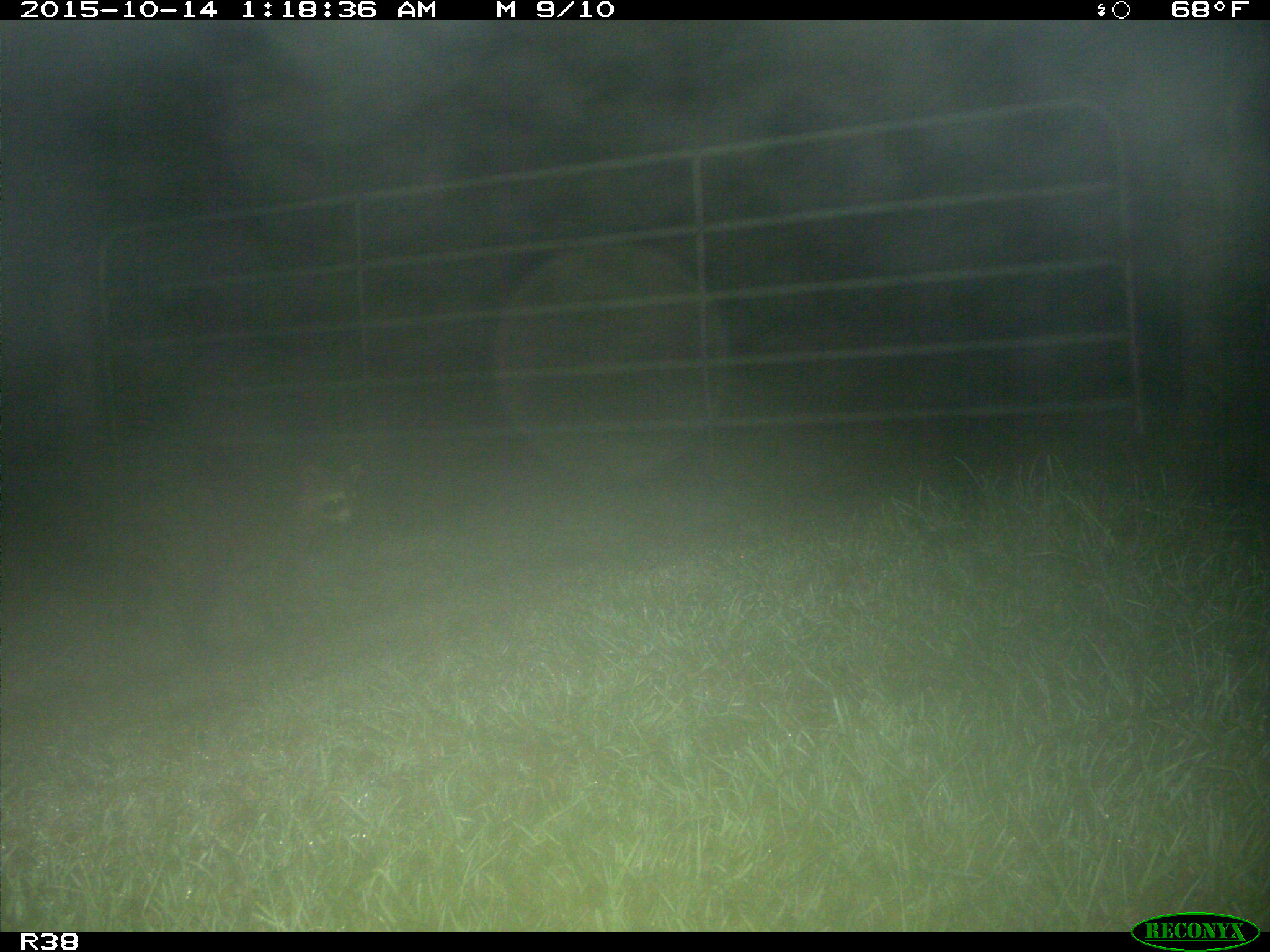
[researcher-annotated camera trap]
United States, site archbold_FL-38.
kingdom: Animalia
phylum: Chordata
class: Mammalia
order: Carnivora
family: Procyonidae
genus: Procyon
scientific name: Procyon lotor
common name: common raccoon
Procyon lotor (common raccoon).